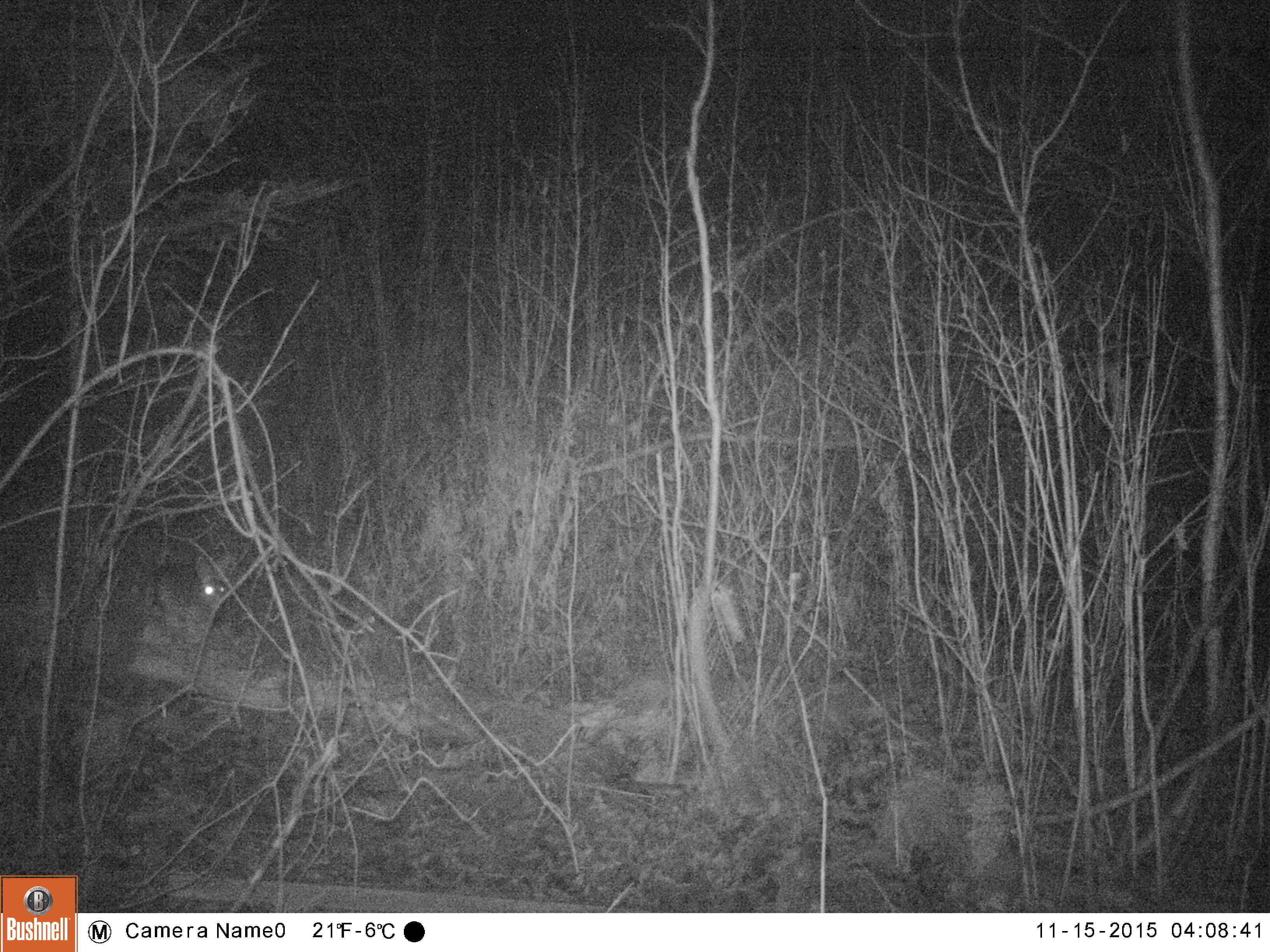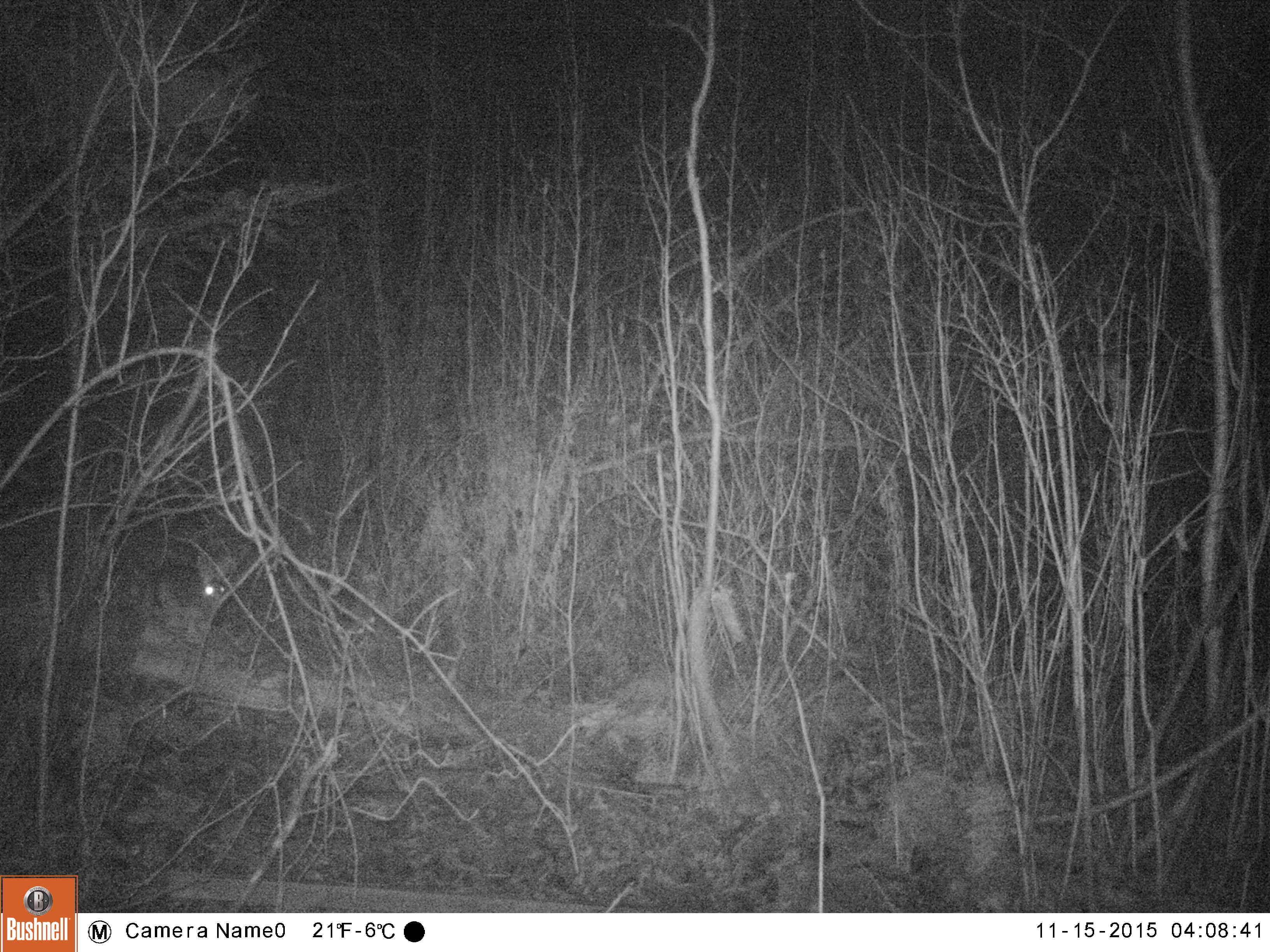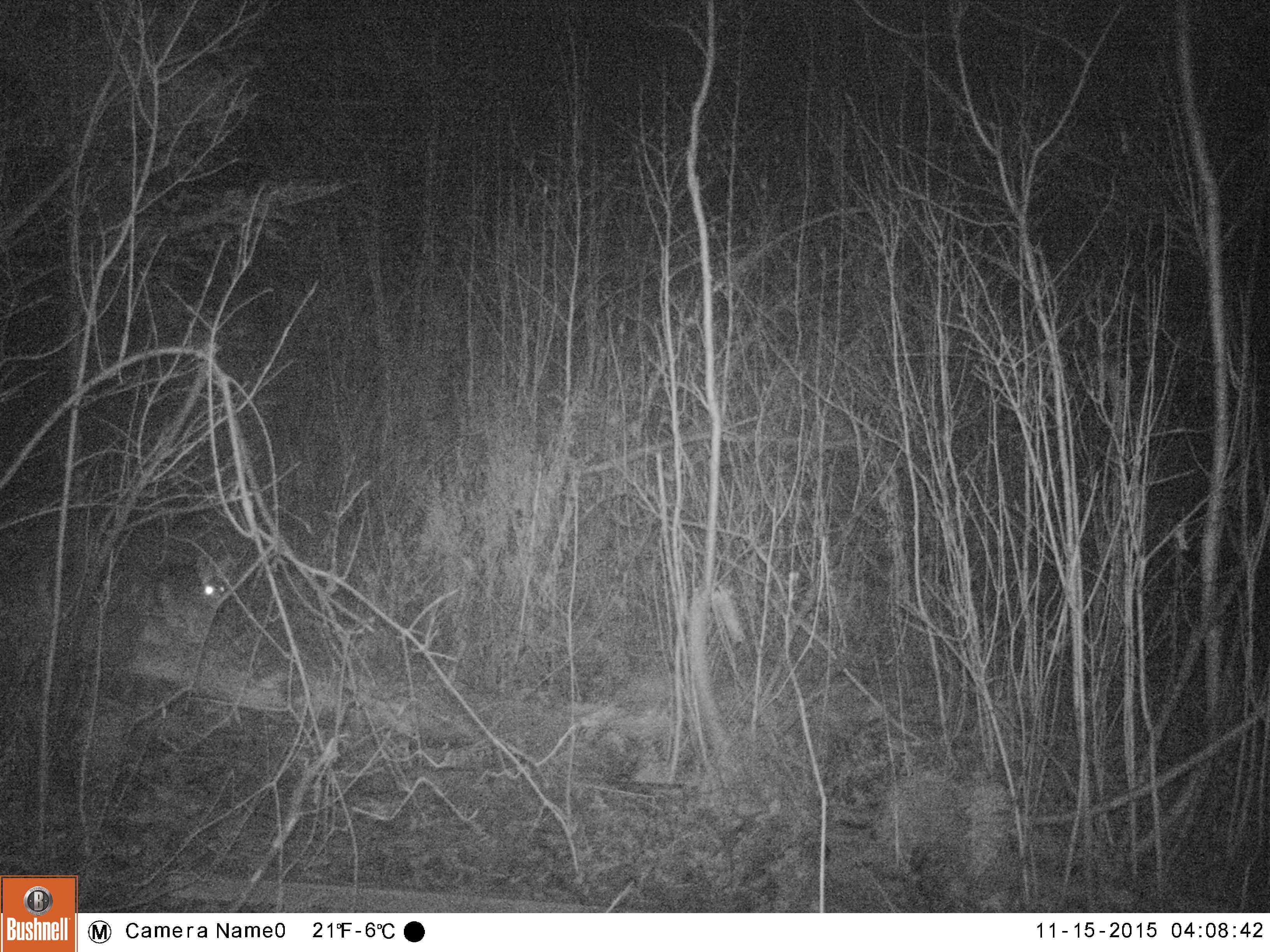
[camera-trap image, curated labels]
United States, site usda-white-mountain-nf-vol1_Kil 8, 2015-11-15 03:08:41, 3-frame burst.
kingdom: Animalia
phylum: Chordata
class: Mammalia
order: Lagomorpha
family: Leporidae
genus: Lepus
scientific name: Lepus americanus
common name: snowshoe hare